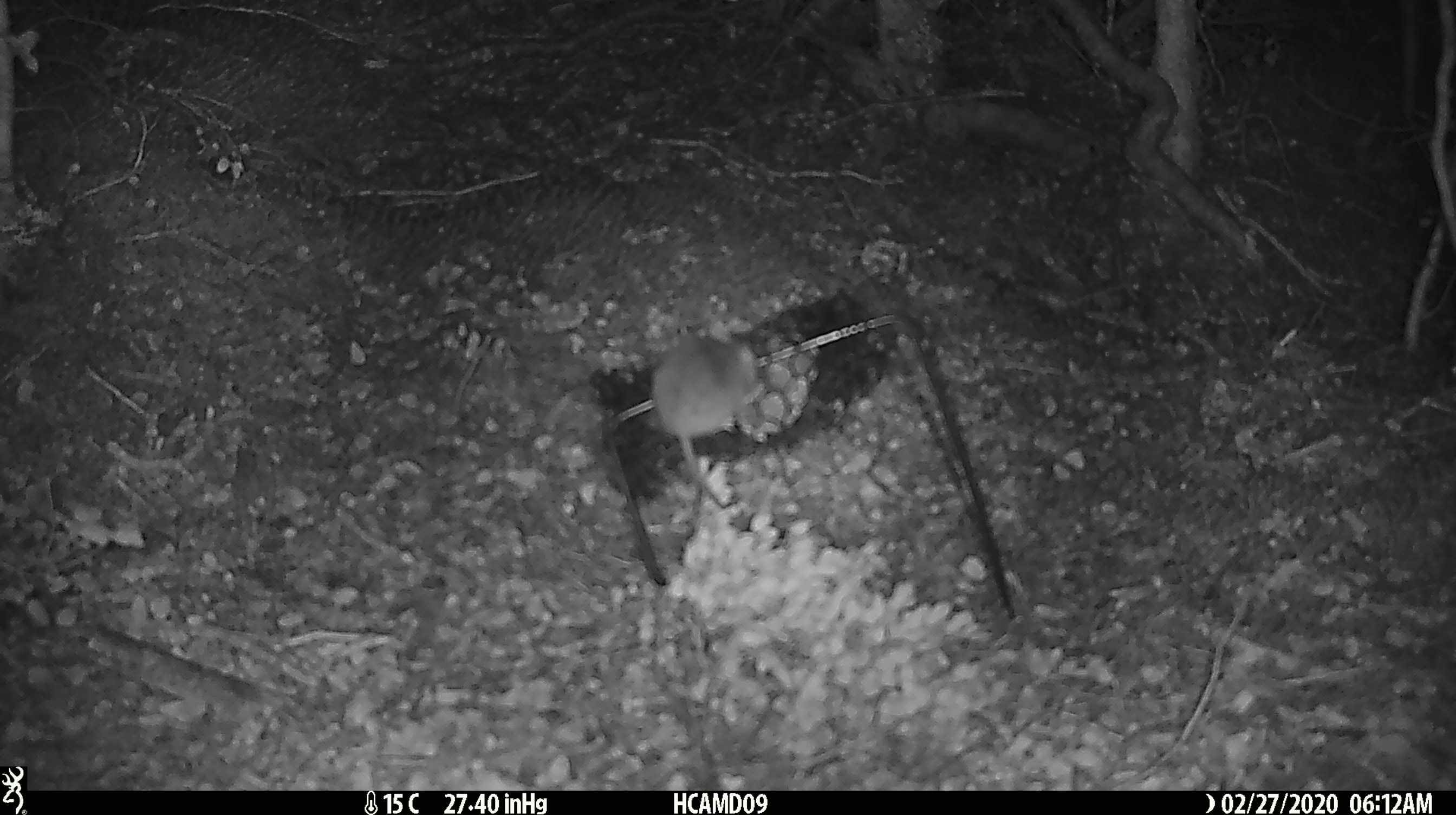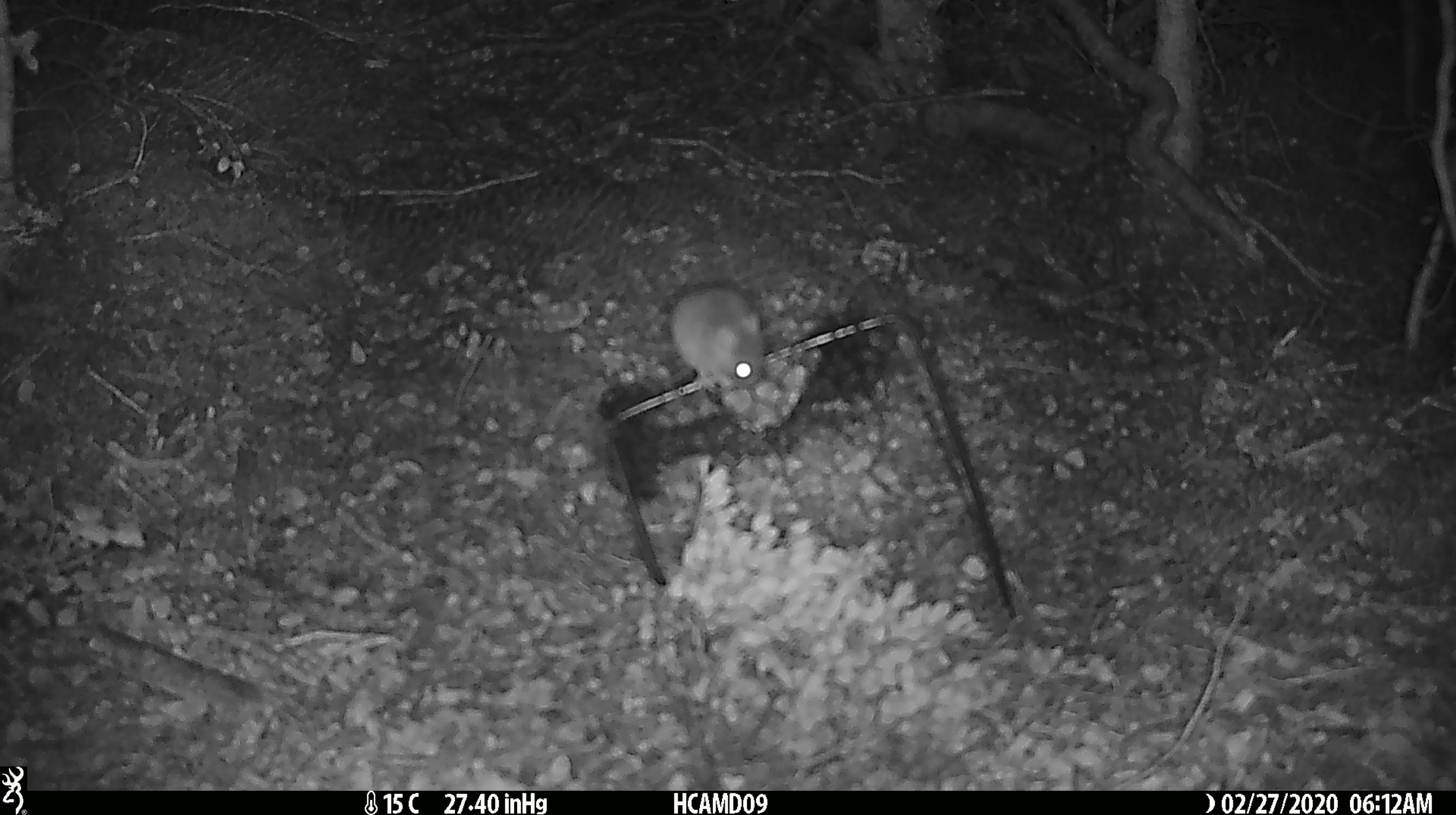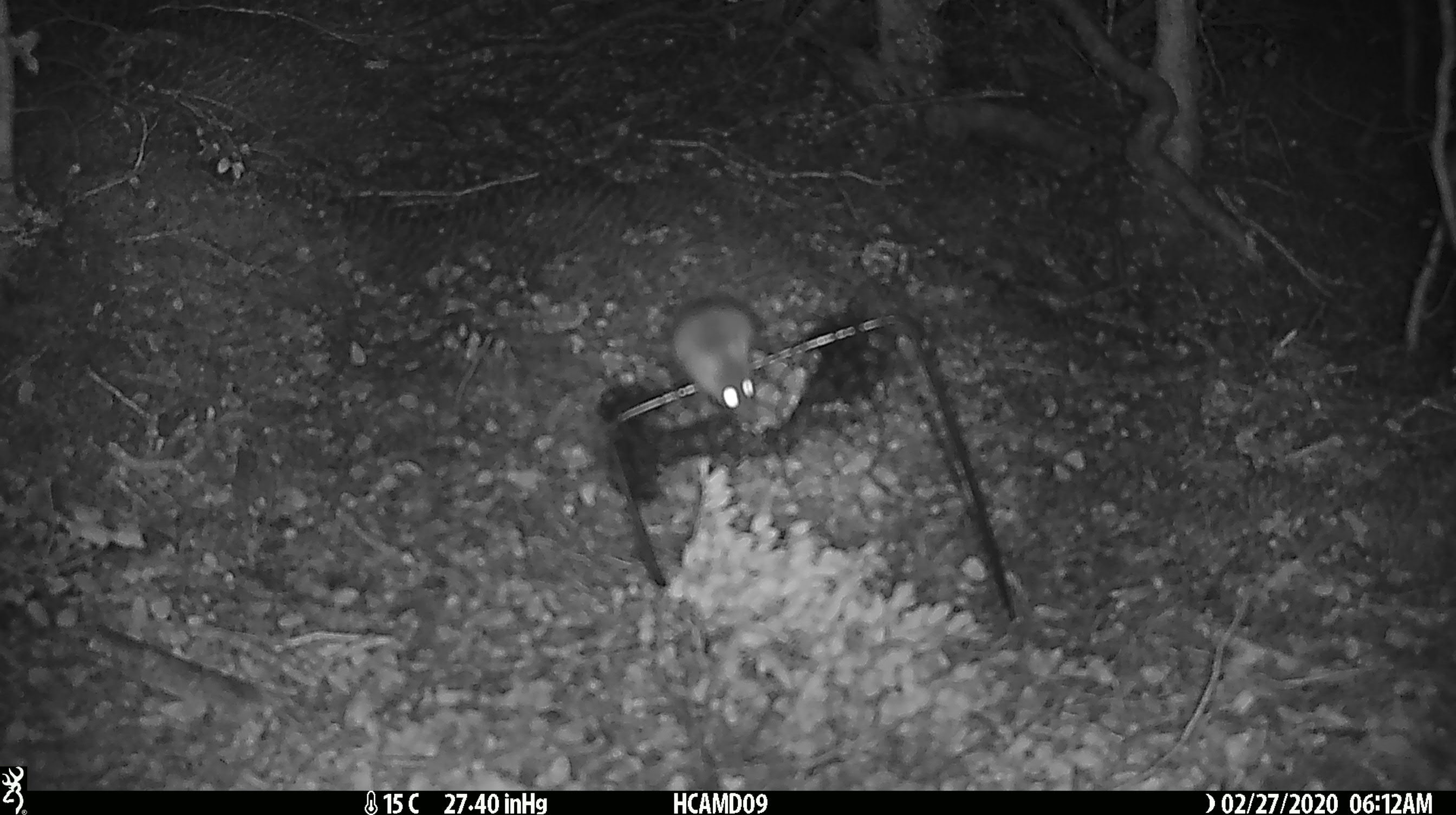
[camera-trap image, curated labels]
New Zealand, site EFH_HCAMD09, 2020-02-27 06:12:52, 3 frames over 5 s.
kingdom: Animalia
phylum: Chordata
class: Mammalia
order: Rodentia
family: Muridae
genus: Mus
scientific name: Mus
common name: mouse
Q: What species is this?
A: Mouse (Mus).